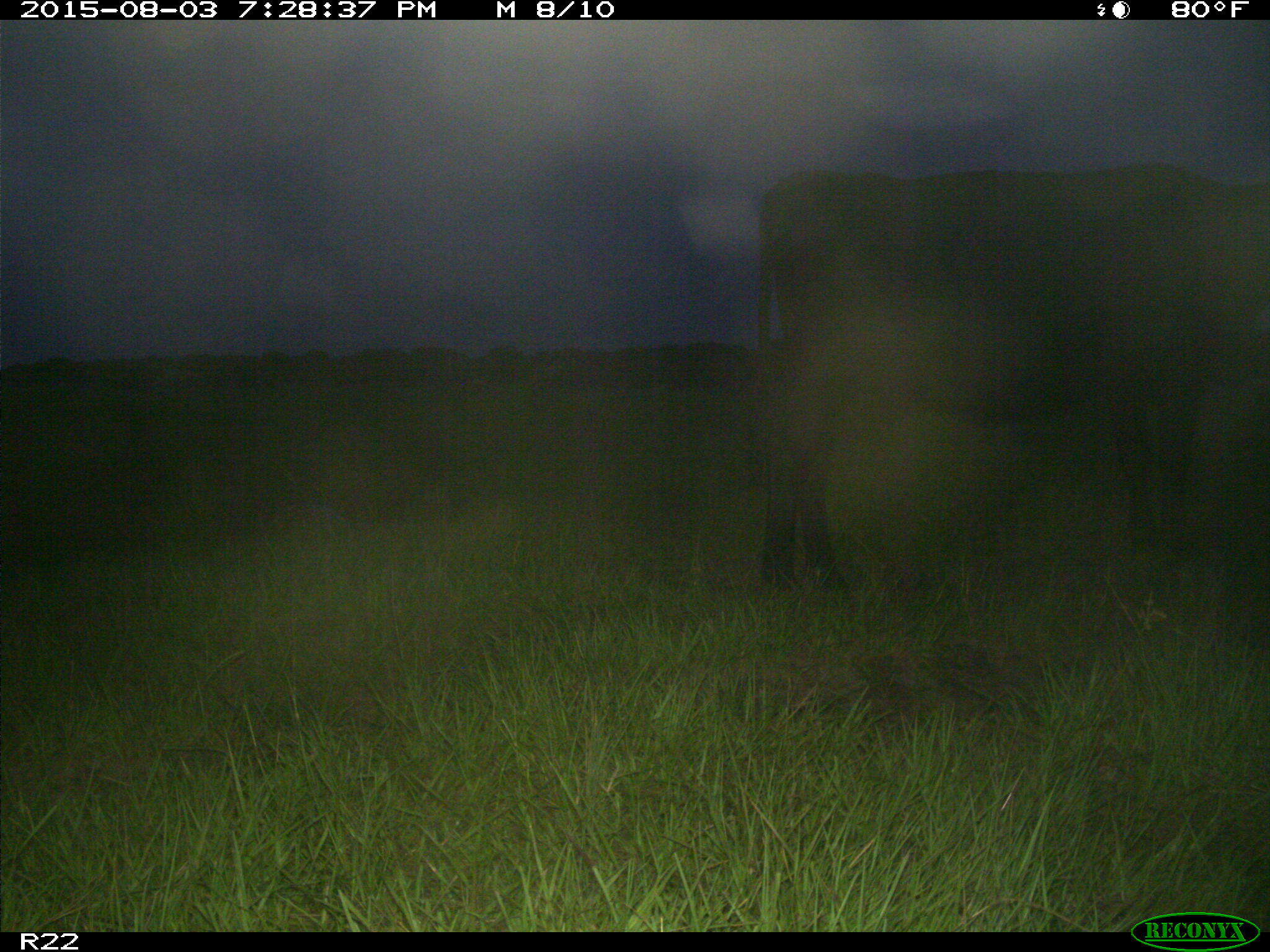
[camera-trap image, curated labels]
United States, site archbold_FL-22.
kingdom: Animalia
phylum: Chordata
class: Mammalia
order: Artiodactyla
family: Bovidae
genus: Bos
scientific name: Bos taurus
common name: domestic cow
Bos taurus (domestic cow).